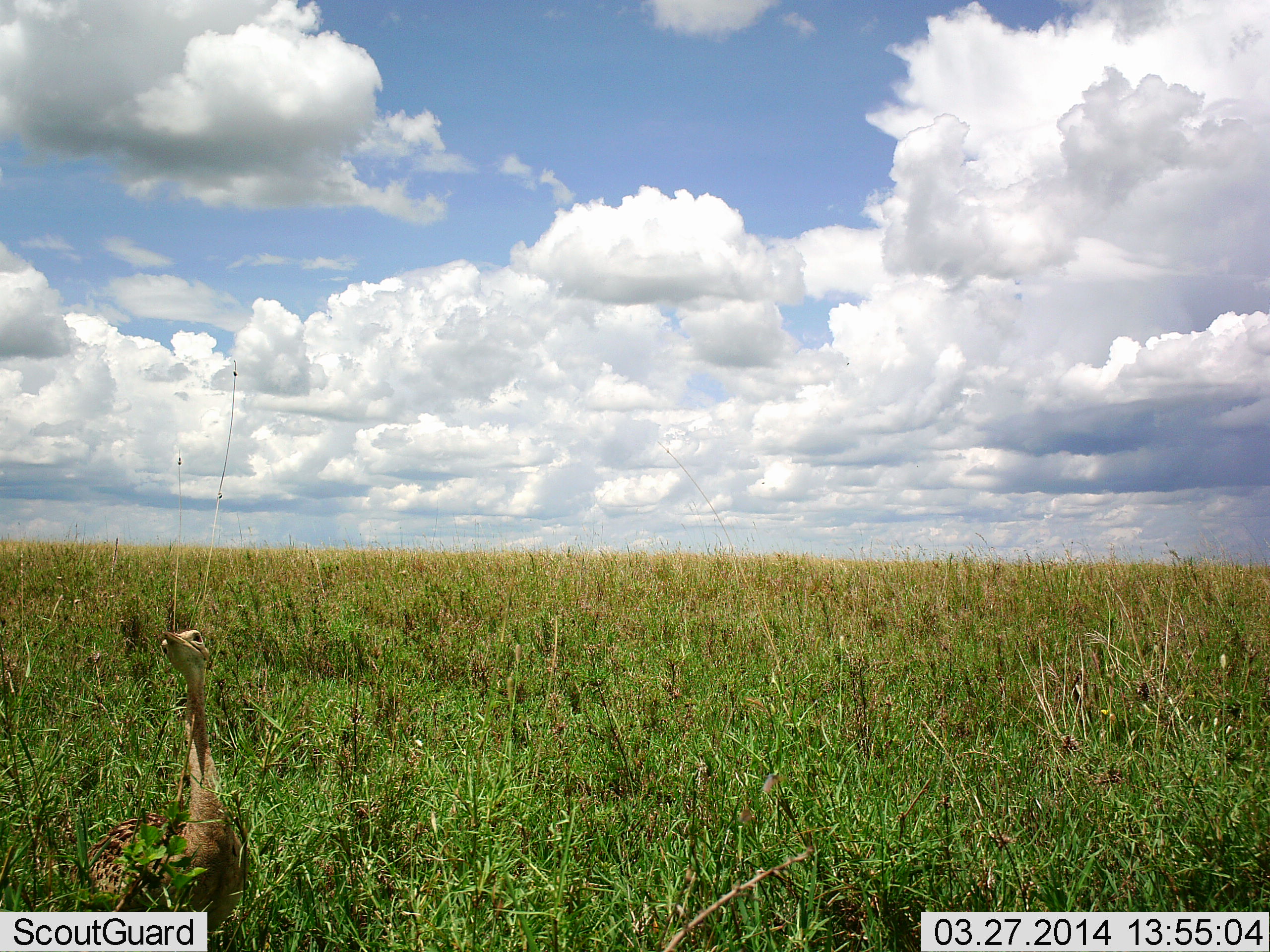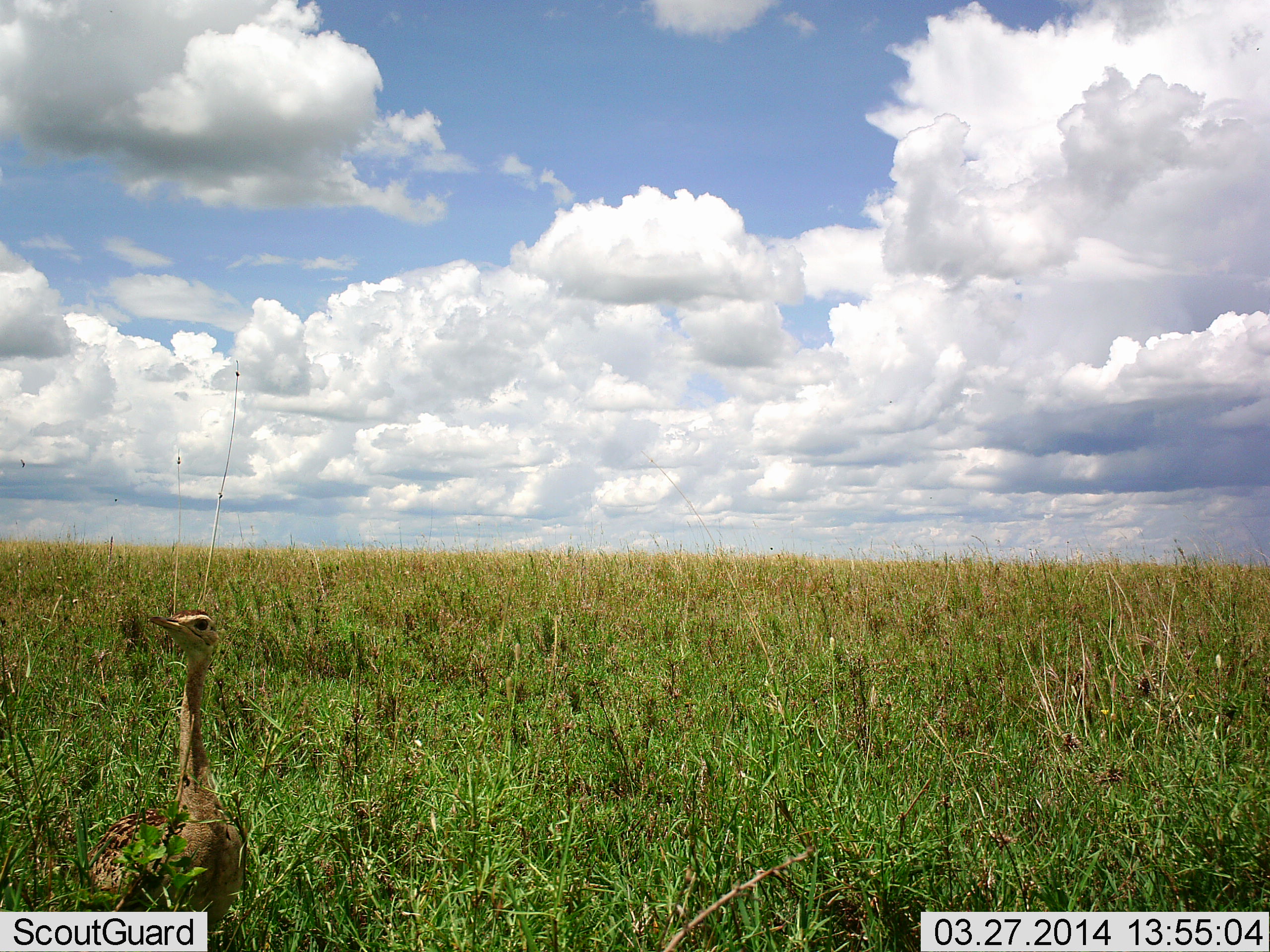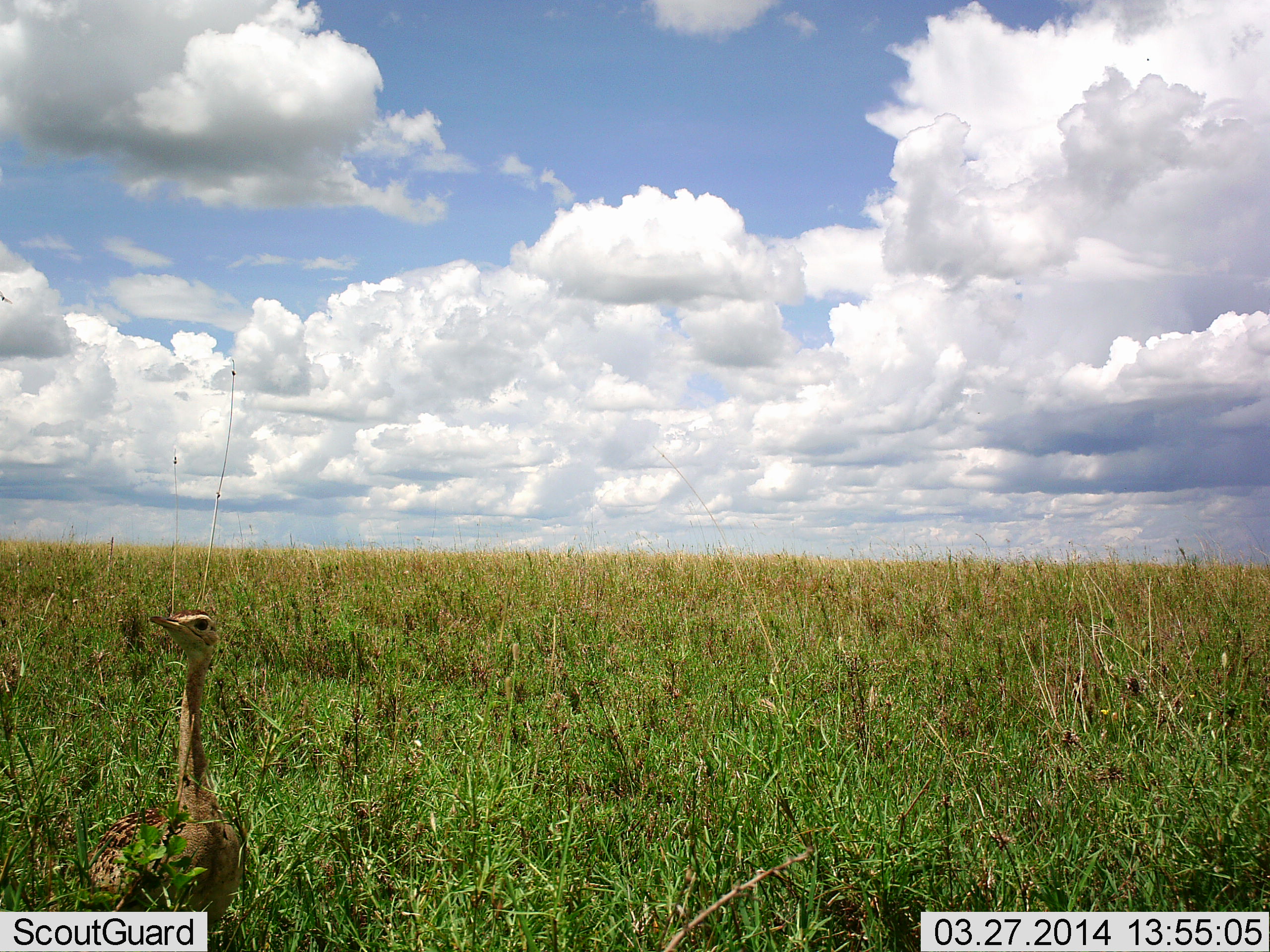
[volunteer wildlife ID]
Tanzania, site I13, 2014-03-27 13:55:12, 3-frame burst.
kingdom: Animalia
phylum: Chordata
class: Aves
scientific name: Aves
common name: bird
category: otherbird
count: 1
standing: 90%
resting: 0%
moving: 0%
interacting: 10%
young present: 0%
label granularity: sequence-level